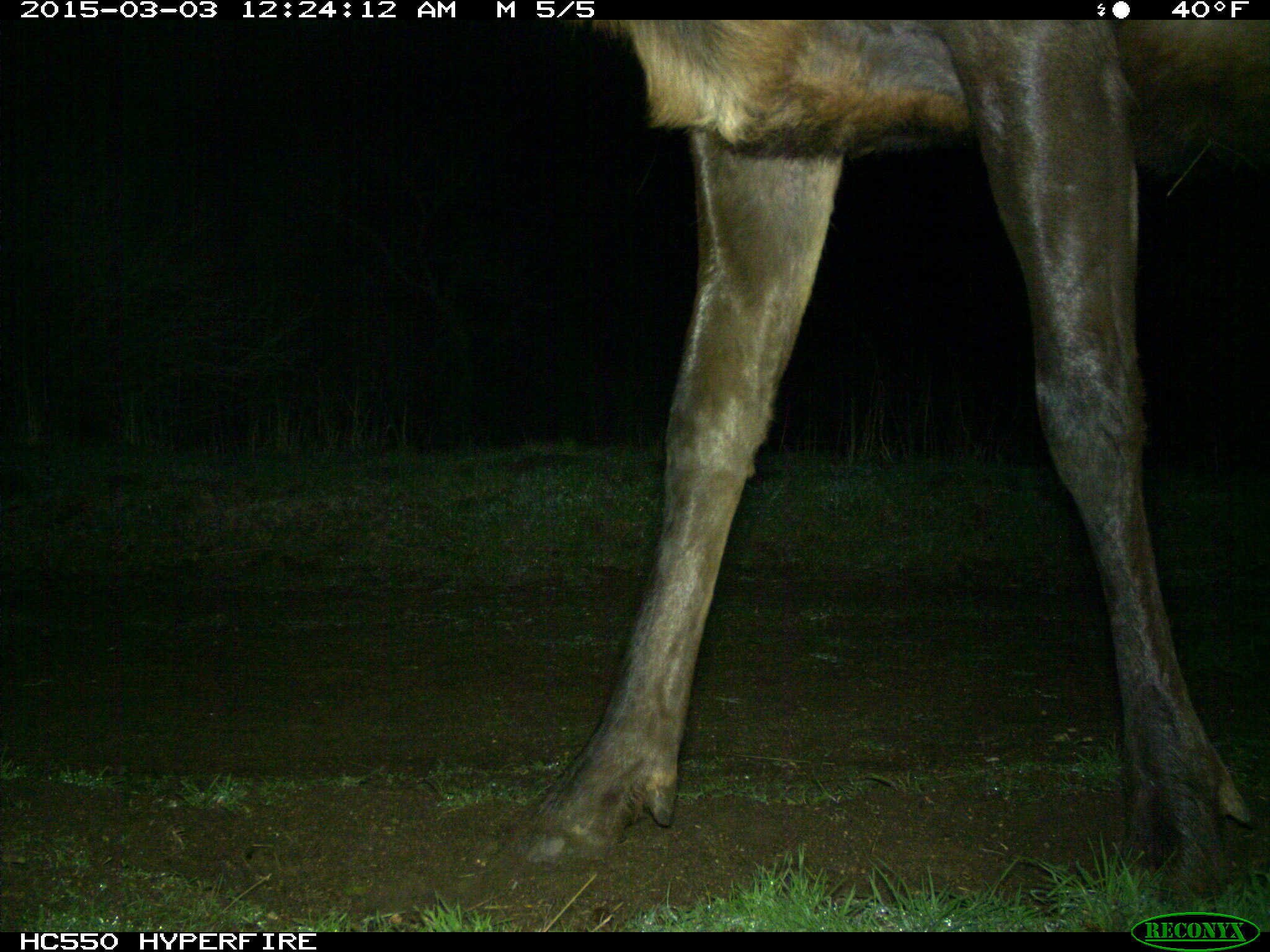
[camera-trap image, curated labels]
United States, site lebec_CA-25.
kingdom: Animalia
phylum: Chordata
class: Mammalia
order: Artiodactyla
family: Cervidae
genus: Cervus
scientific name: Cervus canadensis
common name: elk